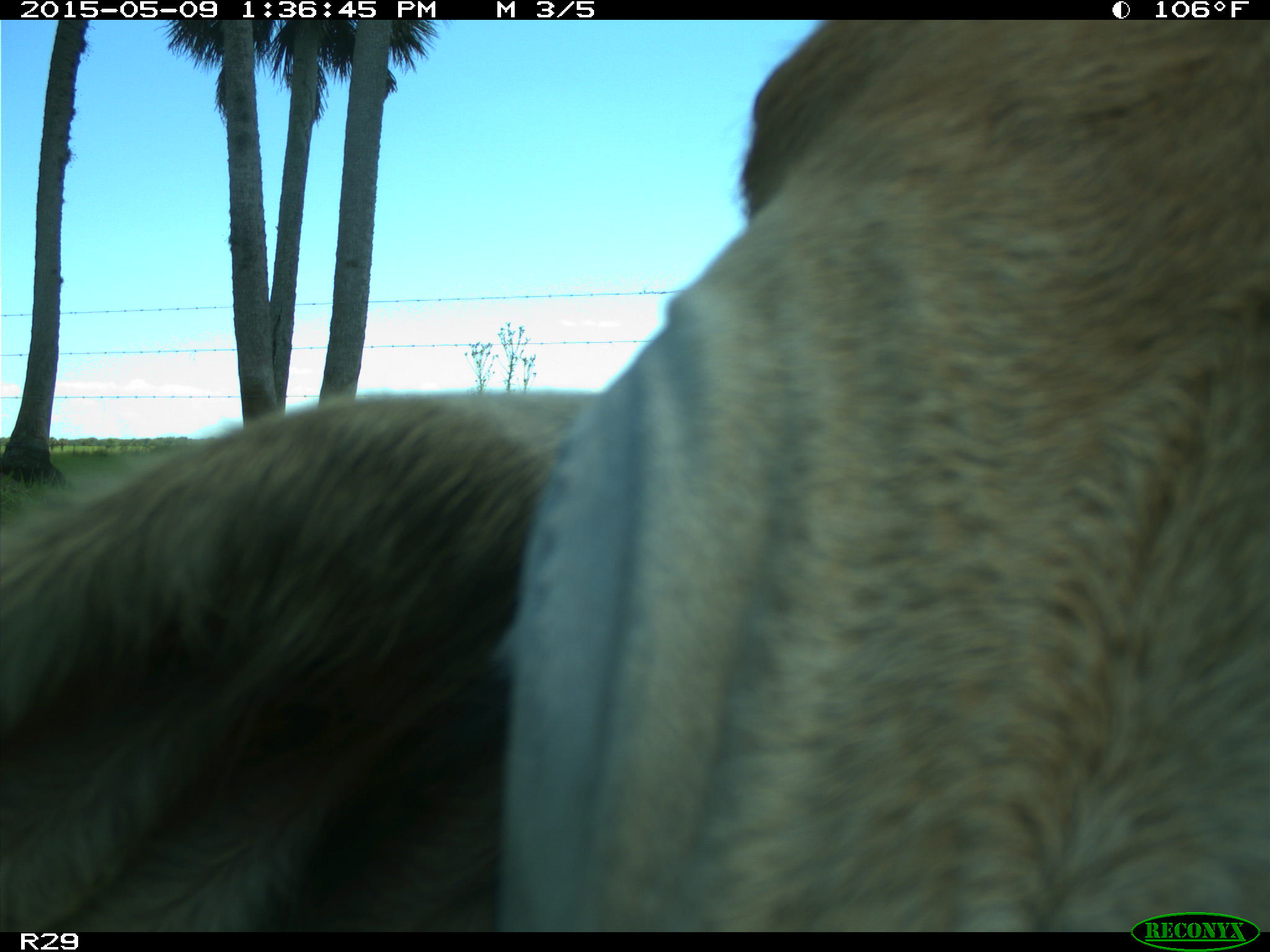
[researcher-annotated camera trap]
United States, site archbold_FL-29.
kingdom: Animalia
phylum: Chordata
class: Mammalia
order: Artiodactyla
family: Bovidae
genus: Bos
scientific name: Bos taurus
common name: domestic cow